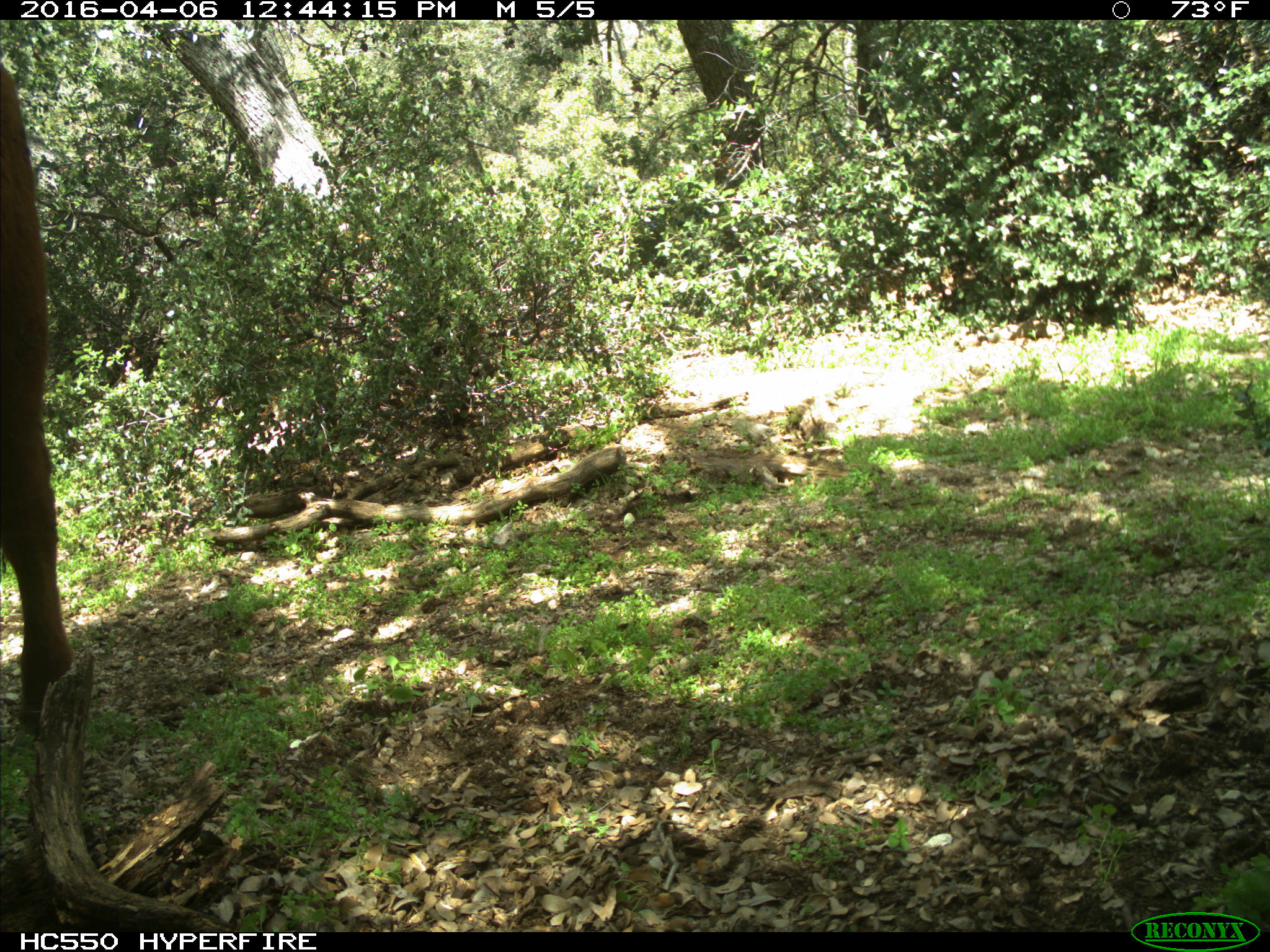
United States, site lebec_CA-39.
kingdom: Animalia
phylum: Chordata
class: Mammalia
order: Artiodactyla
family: Bovidae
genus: Bos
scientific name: Bos taurus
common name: domestic cow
Bos taurus (domestic cow).